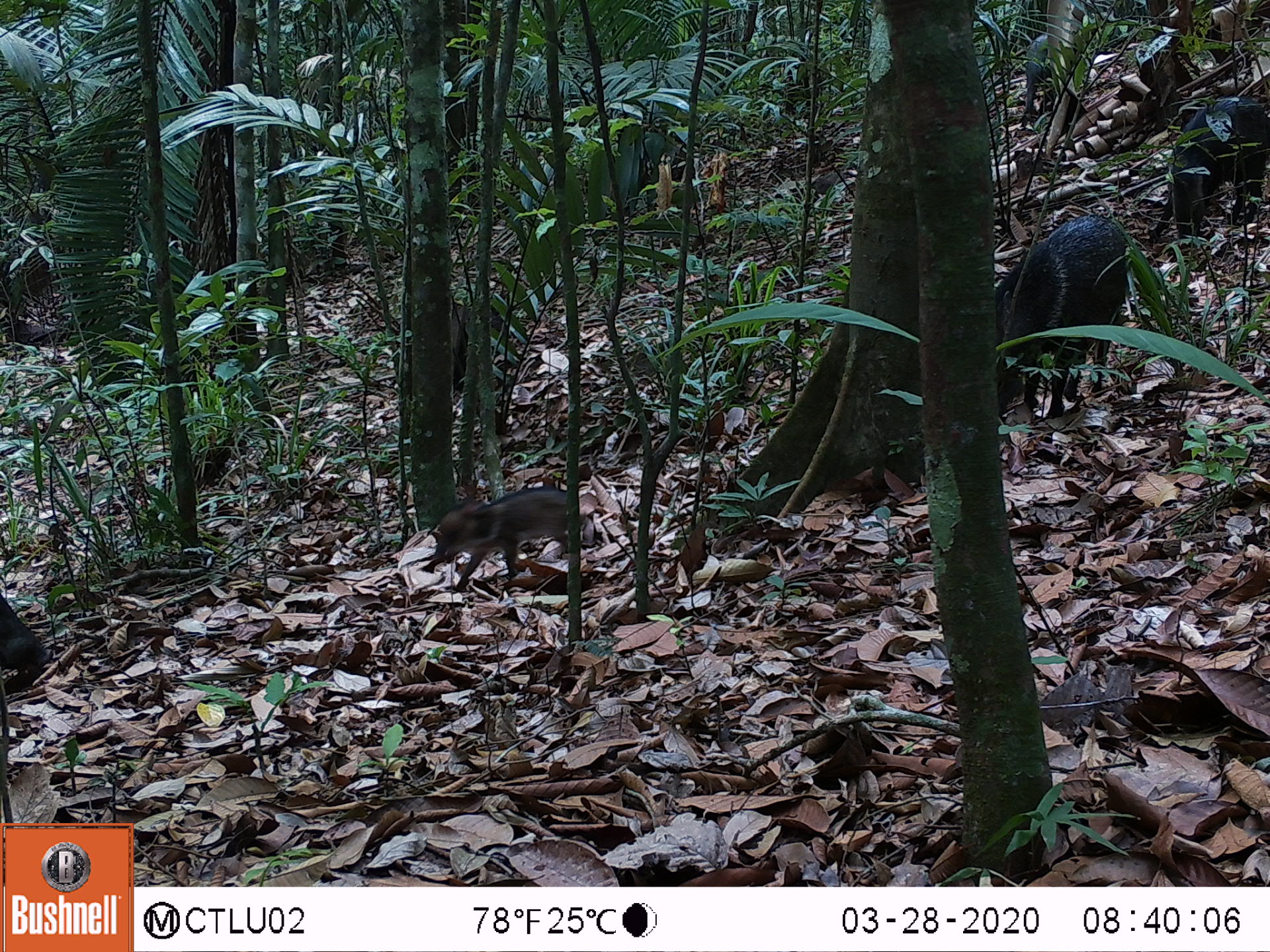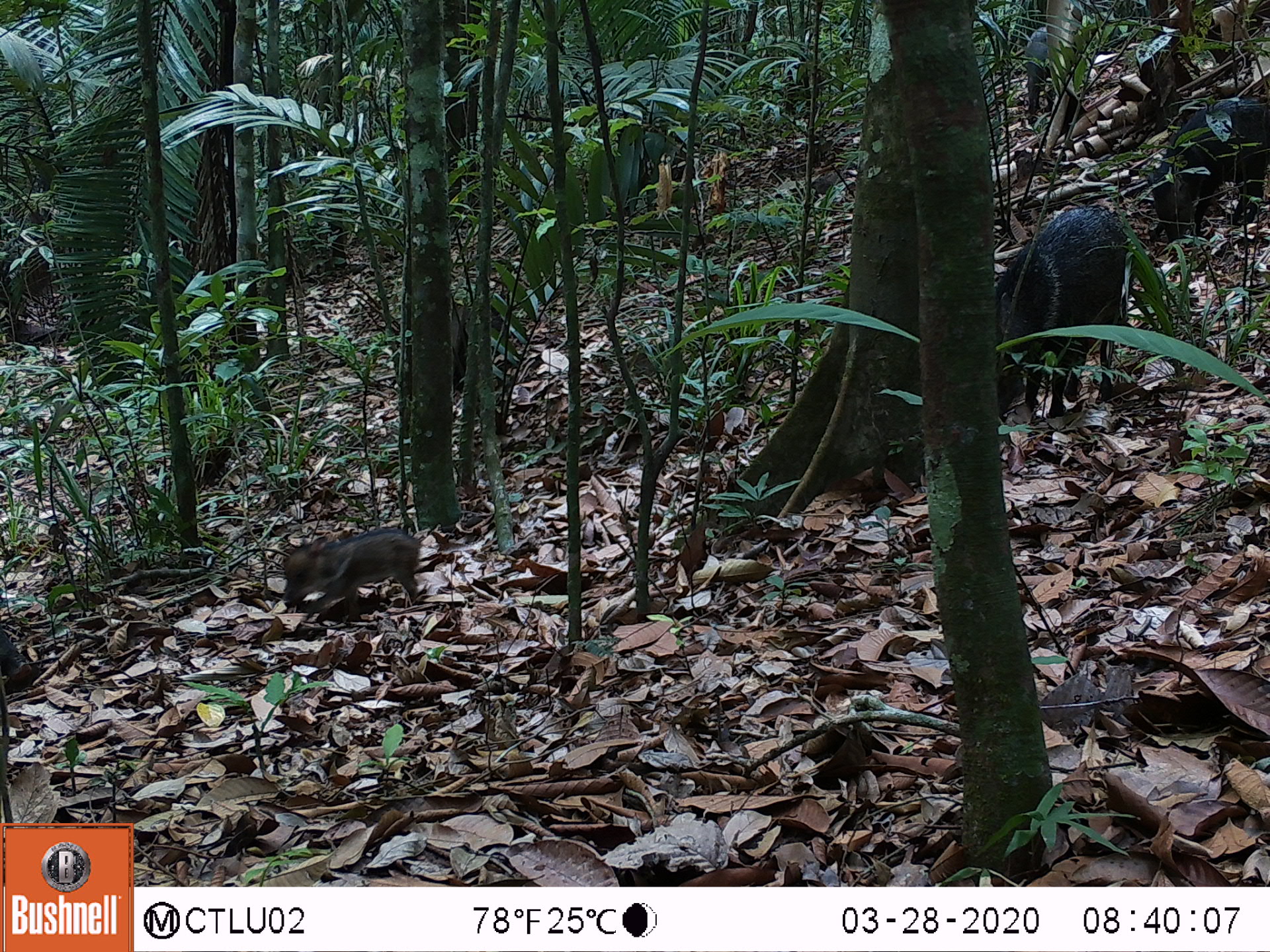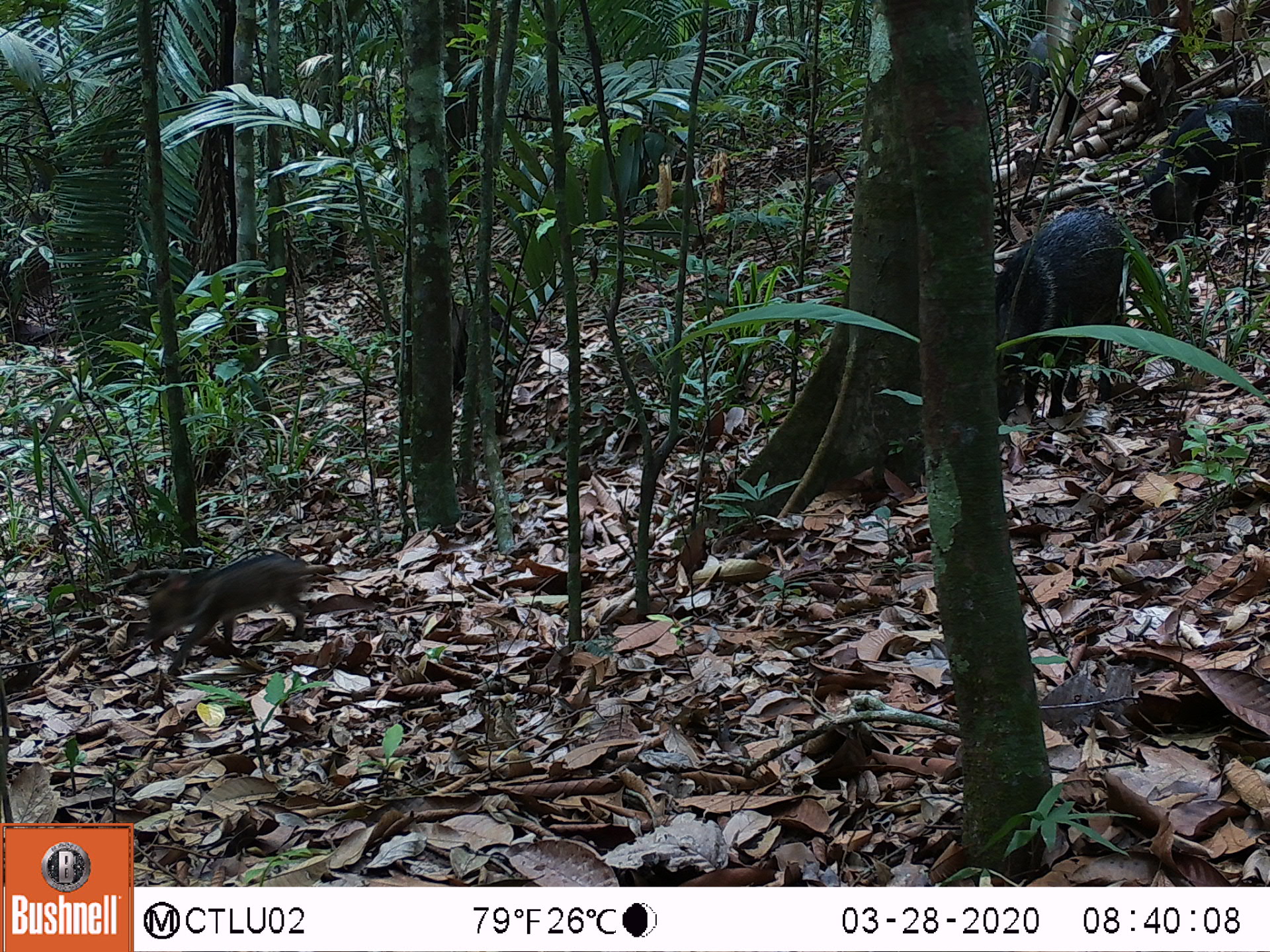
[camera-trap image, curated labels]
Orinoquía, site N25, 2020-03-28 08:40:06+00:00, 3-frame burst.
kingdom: Animalia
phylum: Chordata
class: Mammalia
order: Artiodactyla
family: Tayassuidae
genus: Pecari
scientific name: Pecari tajacu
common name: collared peccary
Collared peccary (Pecari tajacu).